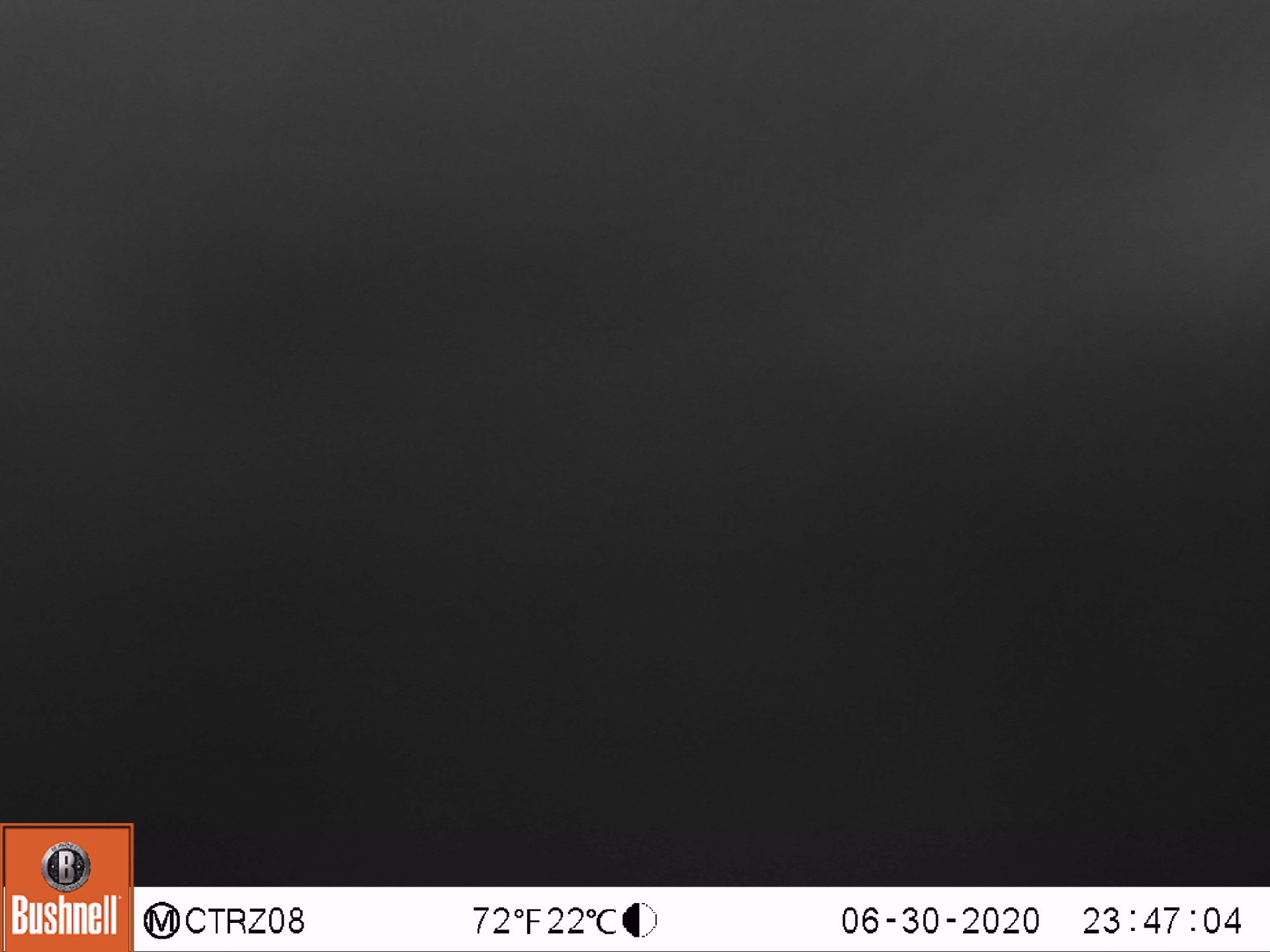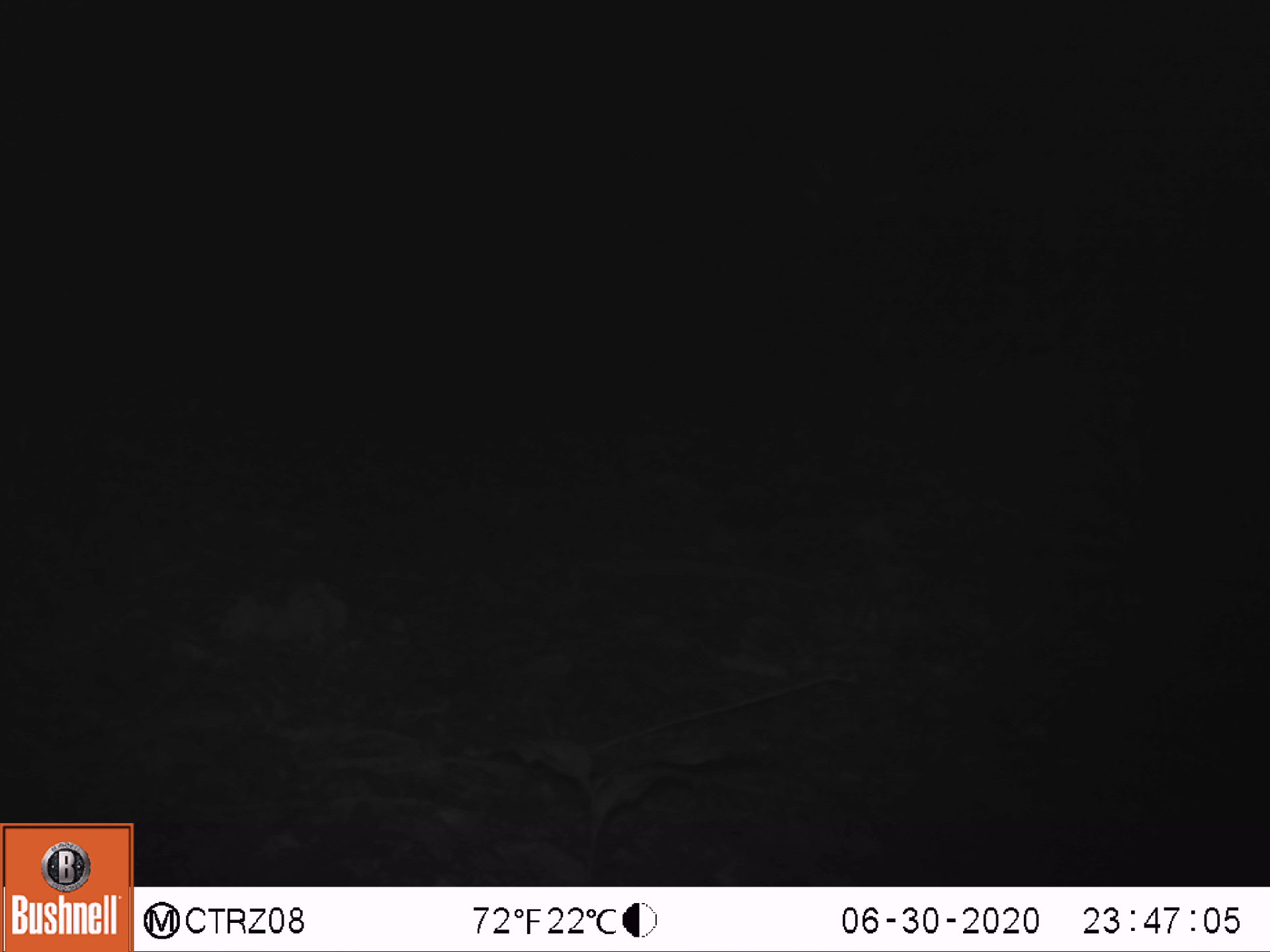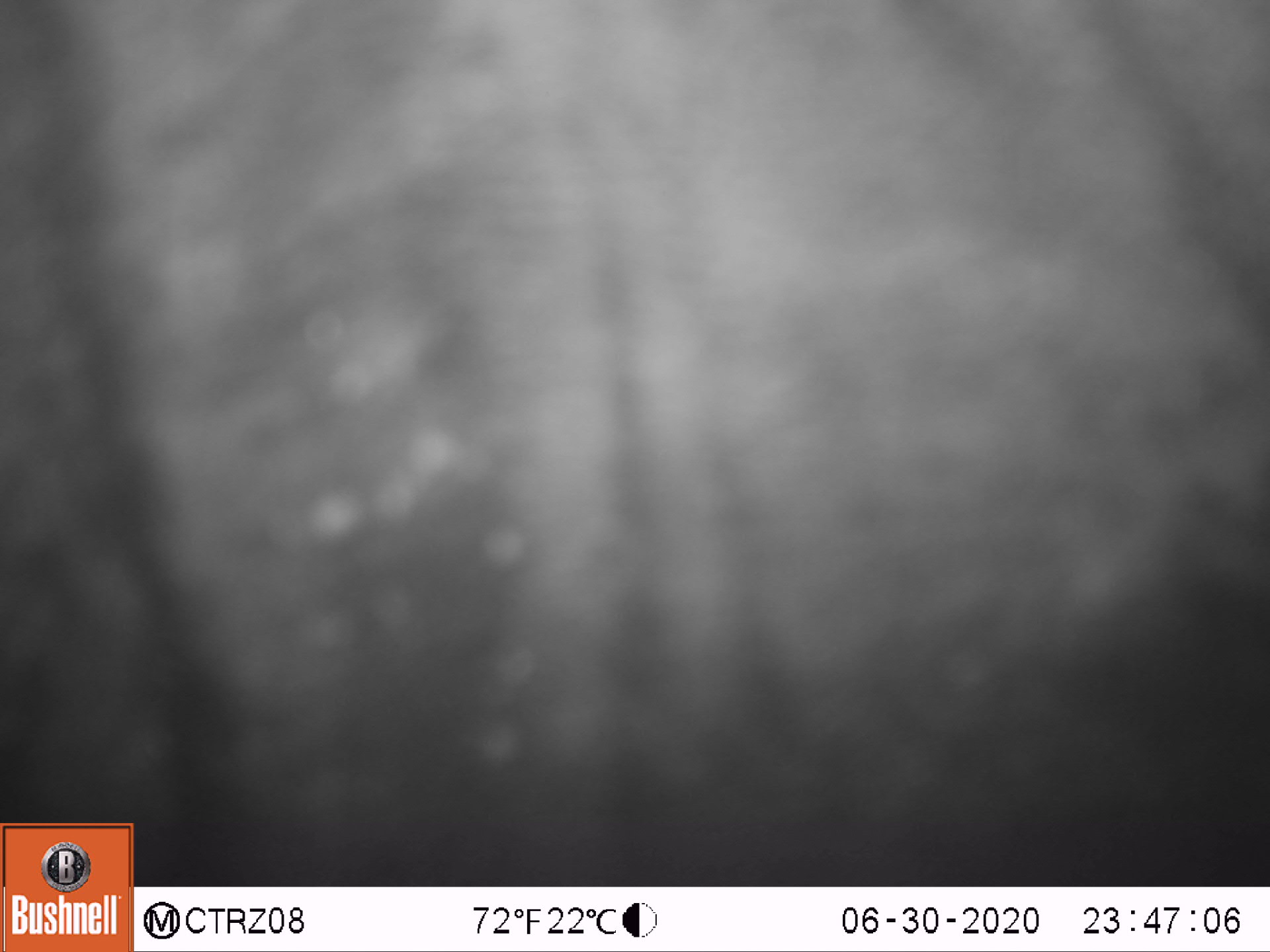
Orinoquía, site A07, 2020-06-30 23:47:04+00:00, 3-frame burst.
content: unidentified animal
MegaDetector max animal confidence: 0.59